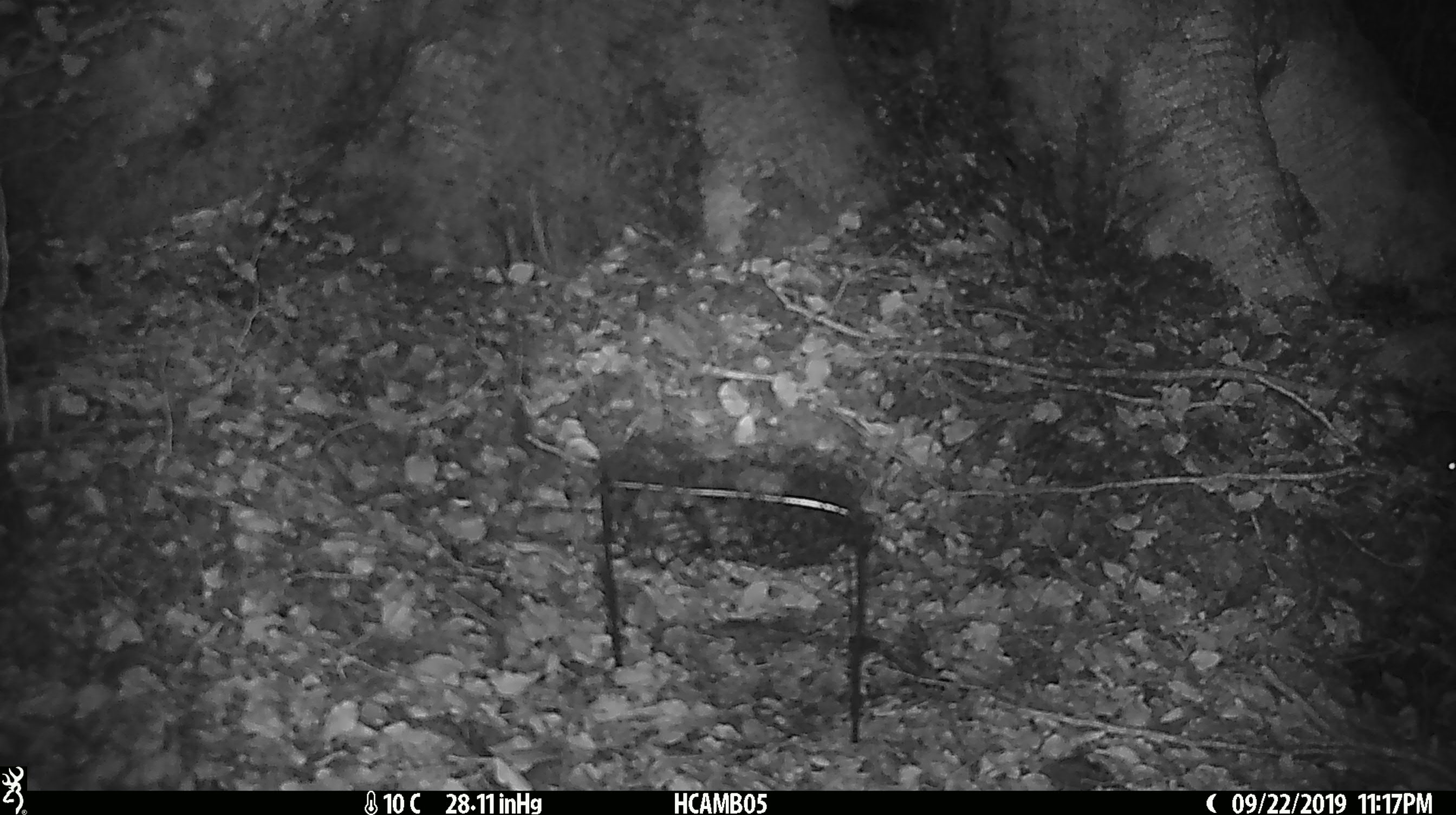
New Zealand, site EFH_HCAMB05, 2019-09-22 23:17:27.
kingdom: Animalia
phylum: Chordata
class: Mammalia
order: Rodentia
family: Muridae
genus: Mus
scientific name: Mus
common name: mouse